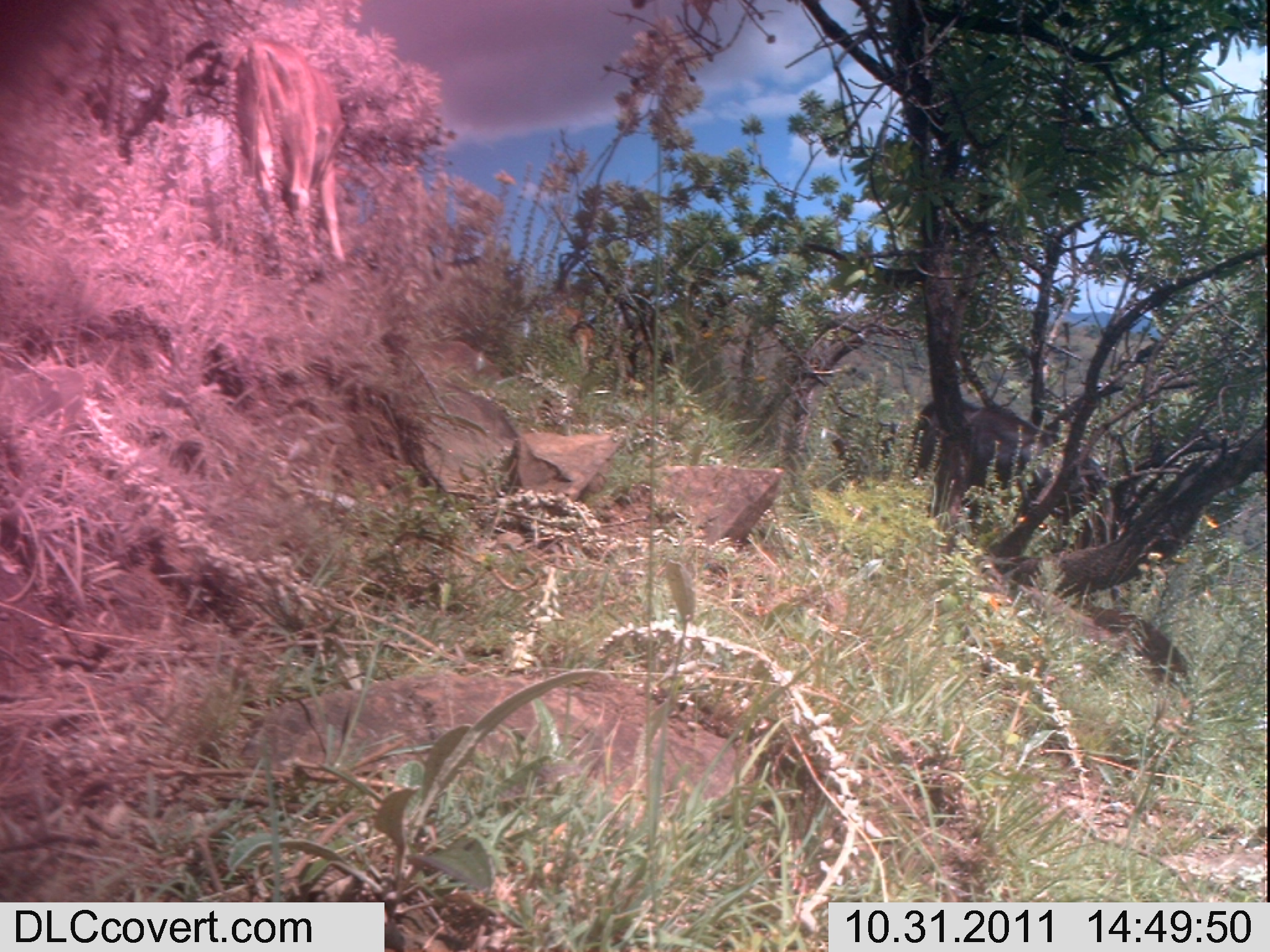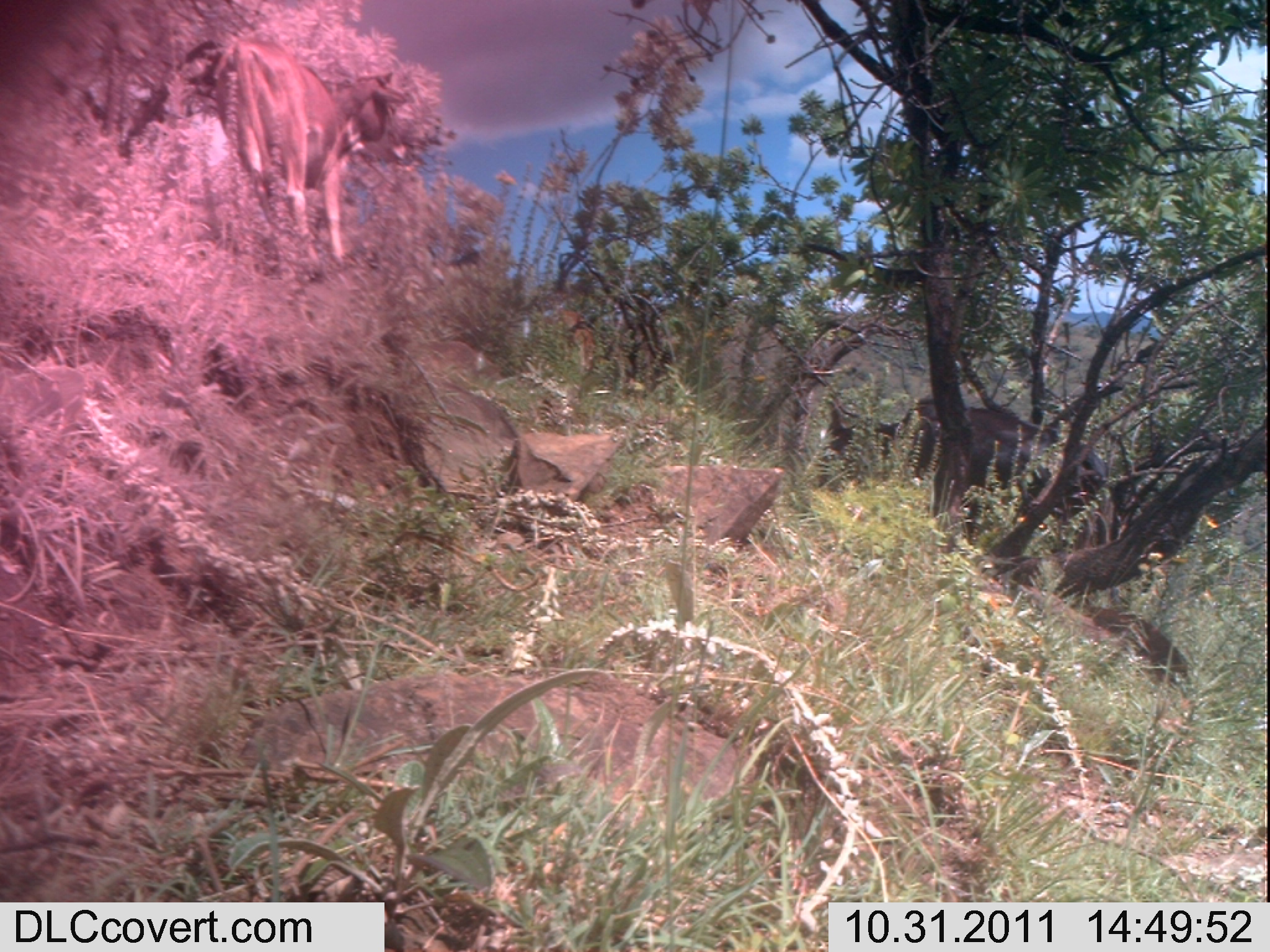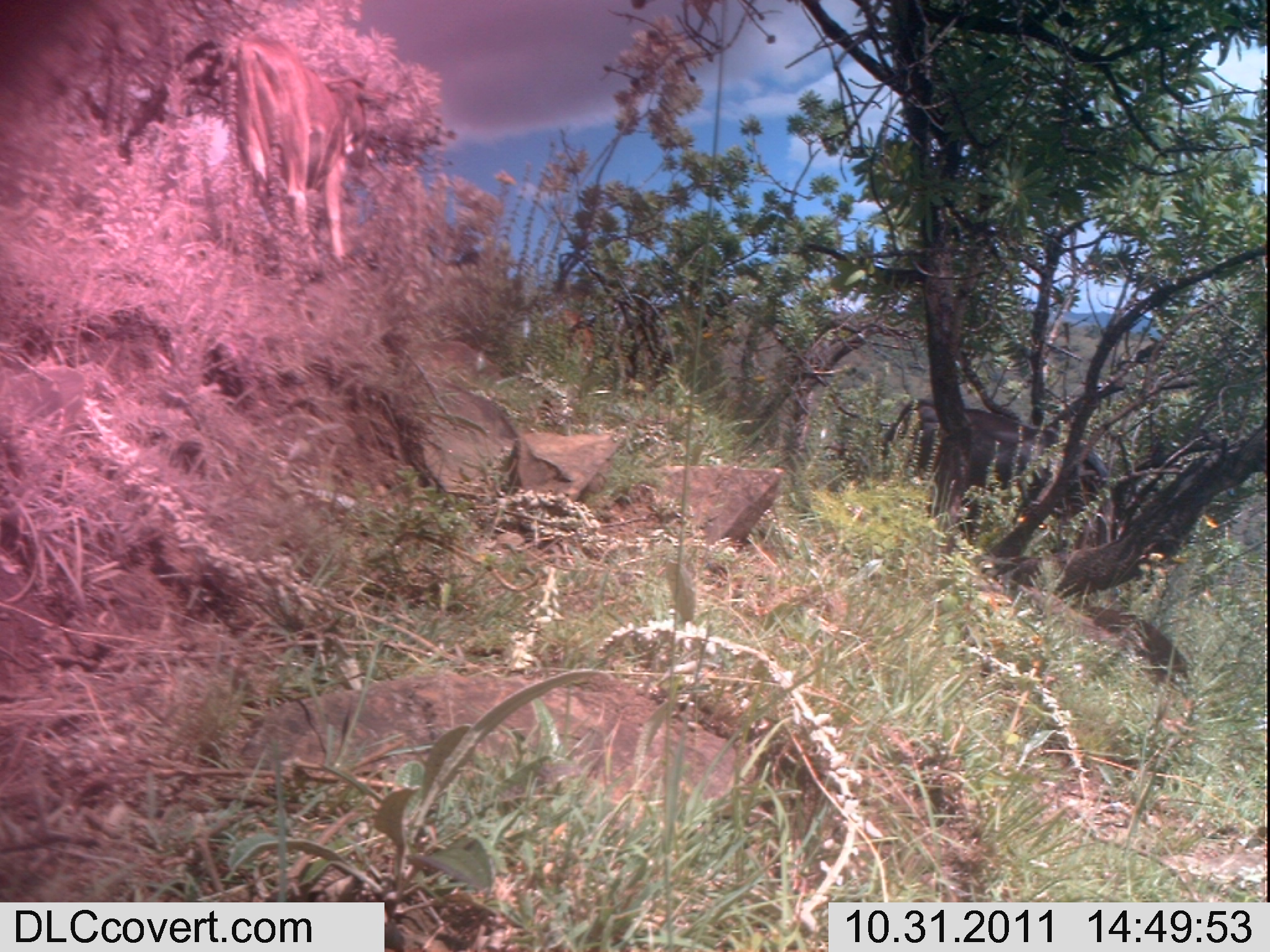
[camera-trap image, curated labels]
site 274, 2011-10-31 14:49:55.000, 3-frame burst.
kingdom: Animalia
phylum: Chordata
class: Mammalia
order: Artiodactyla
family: Bovidae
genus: Bos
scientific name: Bos taurus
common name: domestic cattle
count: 3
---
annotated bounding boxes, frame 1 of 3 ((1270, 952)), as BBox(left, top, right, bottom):
bos taurus: BBox(903, 401, 1115, 545); BBox(236, 37, 346, 281)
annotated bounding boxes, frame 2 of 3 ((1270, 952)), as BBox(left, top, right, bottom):
bos taurus: BBox(215, 36, 415, 282); BBox(900, 393, 1110, 515)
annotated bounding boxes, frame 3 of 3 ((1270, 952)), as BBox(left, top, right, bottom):
bos taurus: BBox(219, 31, 389, 273); BBox(881, 396, 1110, 518)